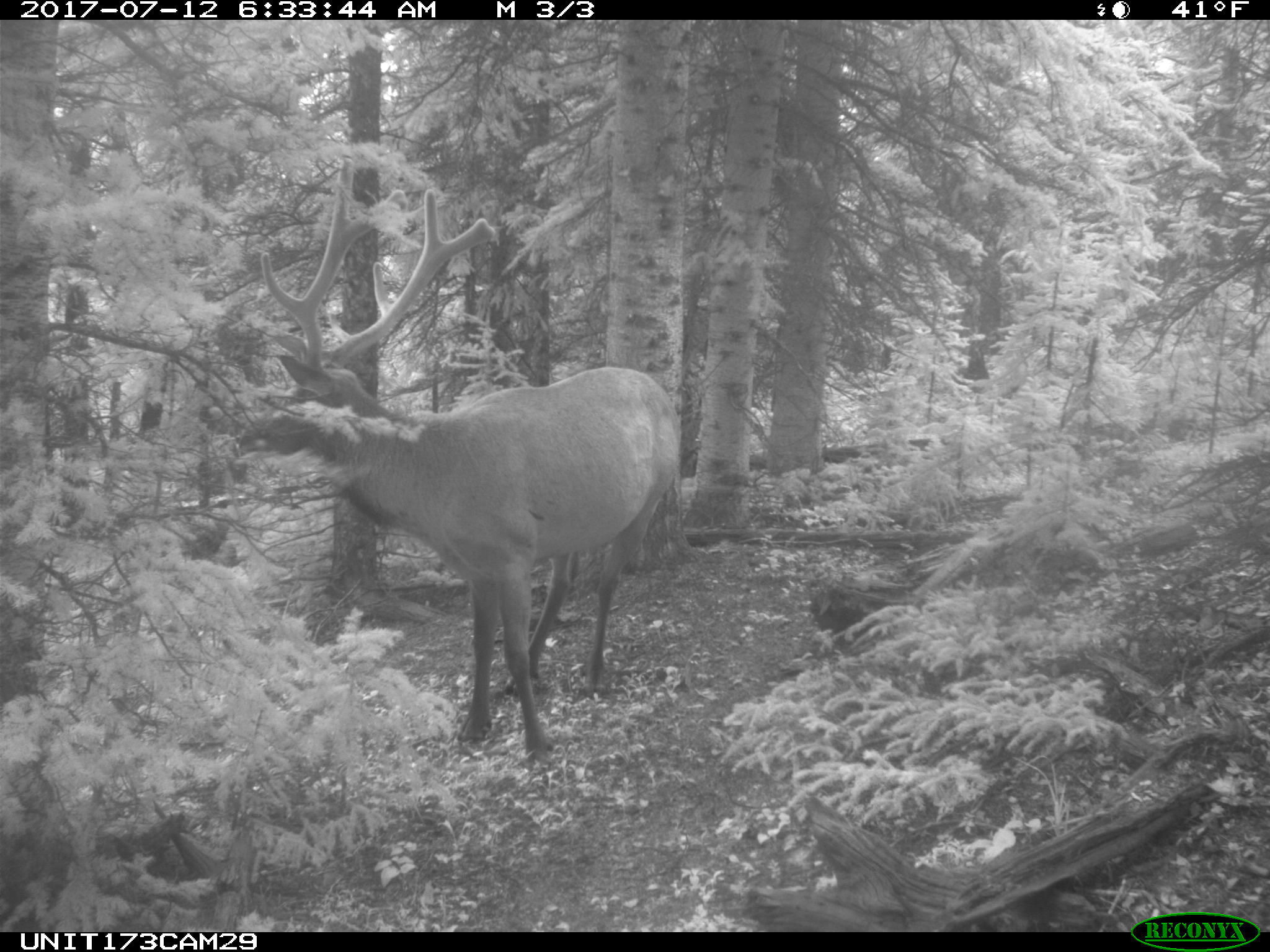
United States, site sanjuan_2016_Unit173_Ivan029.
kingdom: Animalia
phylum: Chordata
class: Mammalia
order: Artiodactyla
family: Cervidae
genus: Cervus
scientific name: Cervus elaphus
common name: red deer